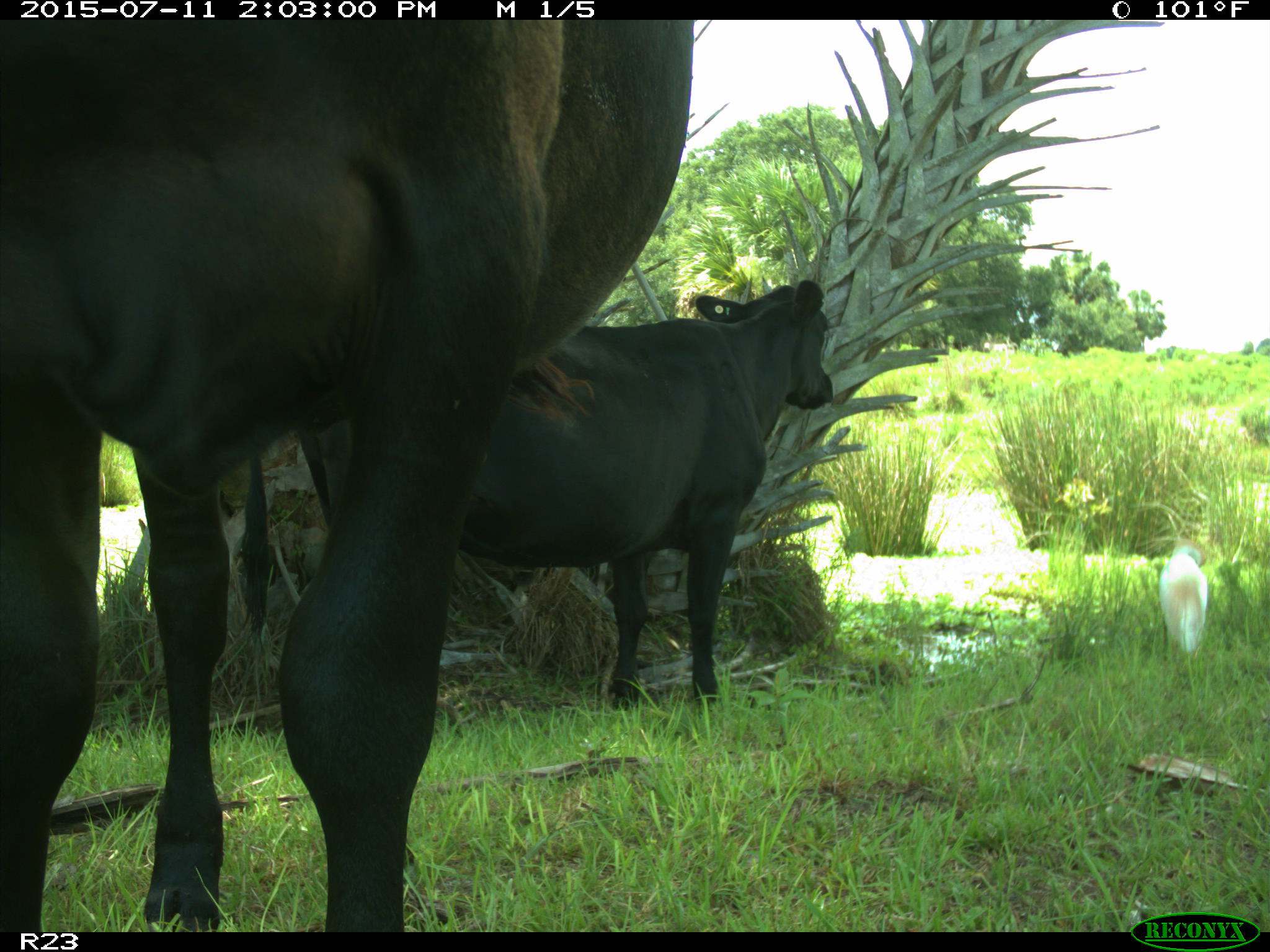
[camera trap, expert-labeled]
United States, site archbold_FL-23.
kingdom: Animalia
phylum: Chordata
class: Mammalia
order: Artiodactyla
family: Bovidae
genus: Bos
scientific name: Bos taurus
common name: domestic cow